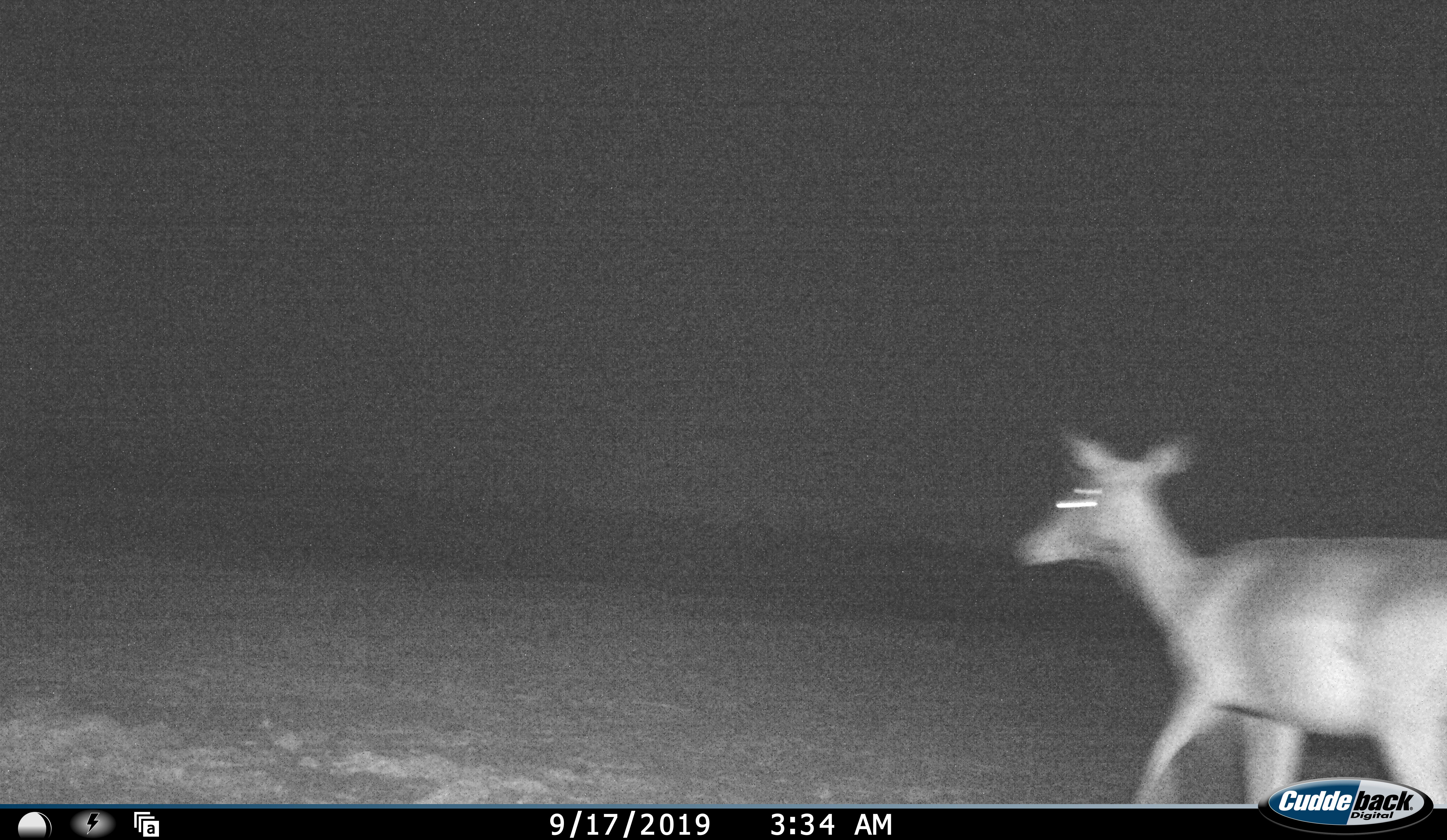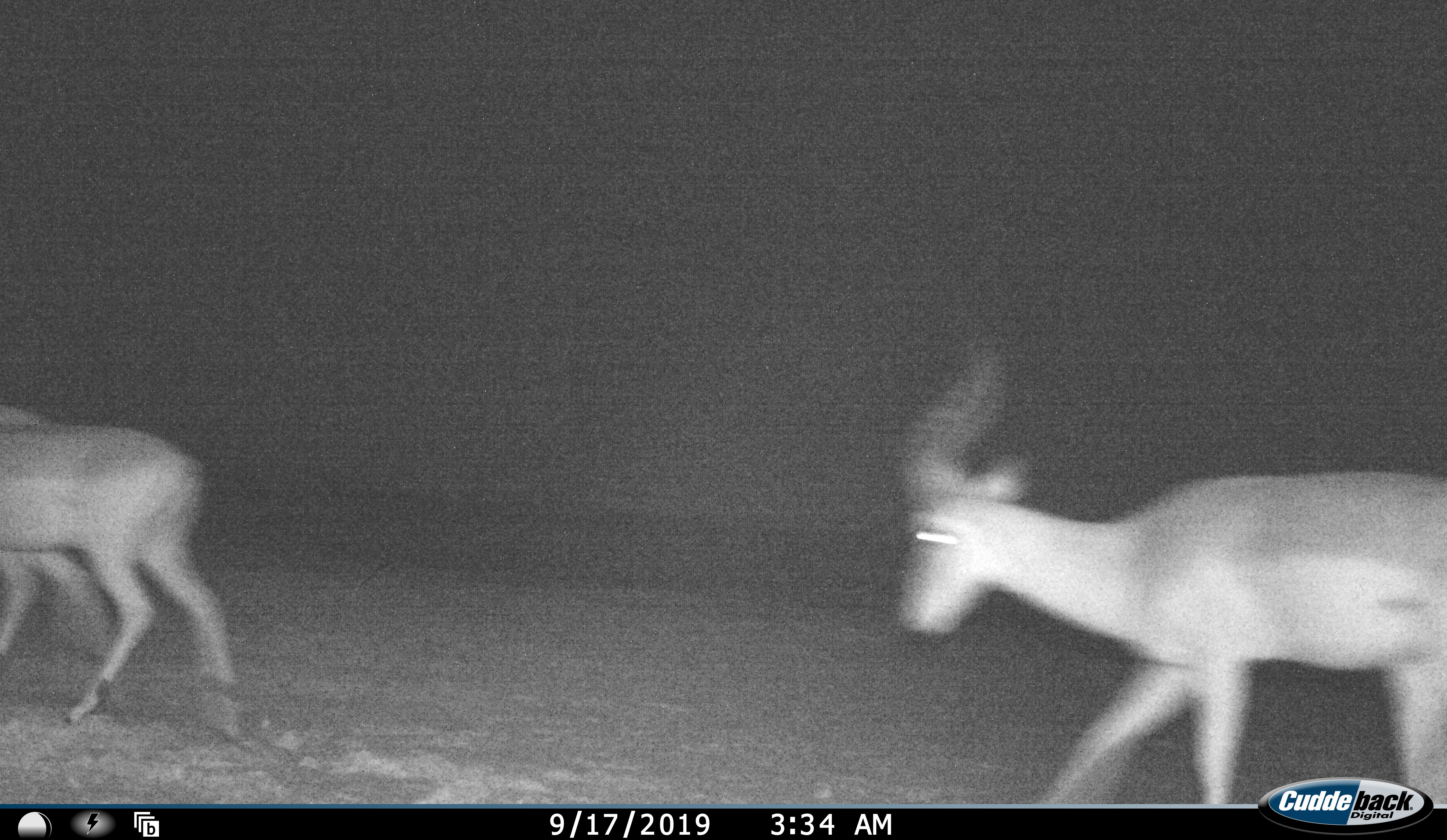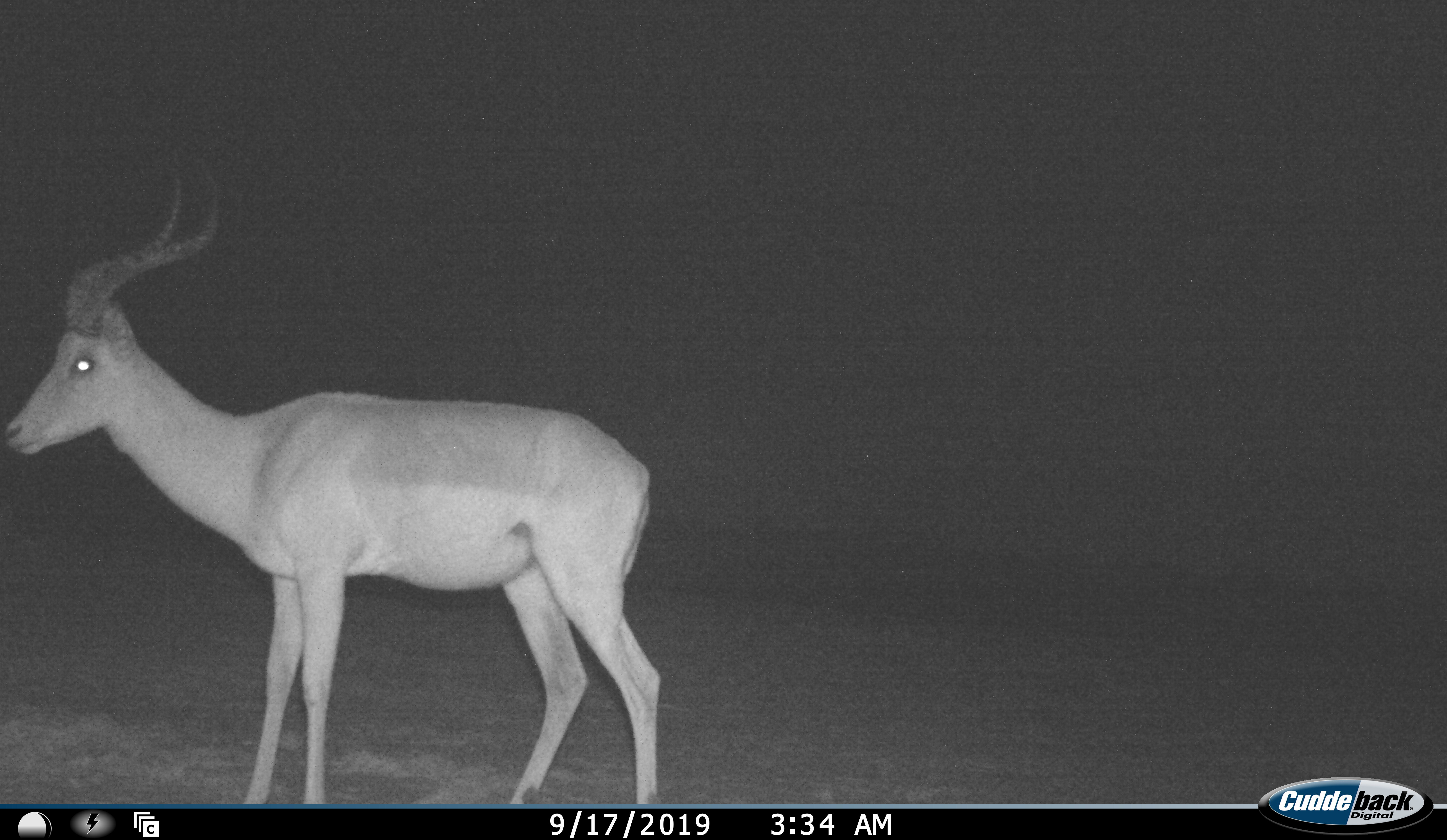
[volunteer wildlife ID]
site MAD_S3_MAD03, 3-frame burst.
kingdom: Animalia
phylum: Chordata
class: Mammalia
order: Artiodactyla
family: Bovidae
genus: Aepyceros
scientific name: Aepyceros melampus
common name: impala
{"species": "impala (Aepyceros melampus)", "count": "3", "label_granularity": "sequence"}